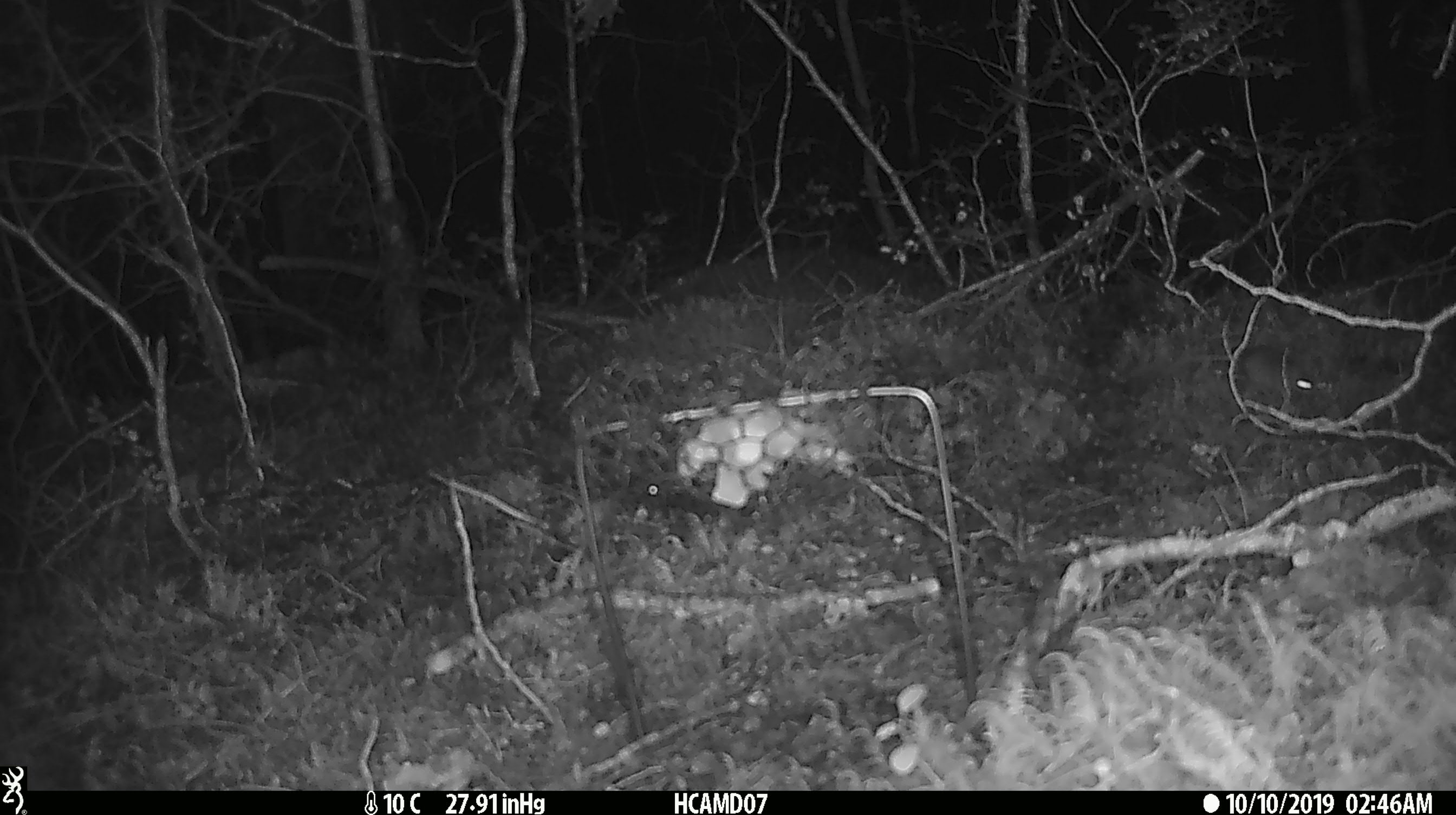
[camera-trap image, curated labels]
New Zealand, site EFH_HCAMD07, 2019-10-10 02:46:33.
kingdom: Animalia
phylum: Chordata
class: Mammalia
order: Rodentia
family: Muridae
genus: Mus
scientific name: Mus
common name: mouse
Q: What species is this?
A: Mouse (Mus).